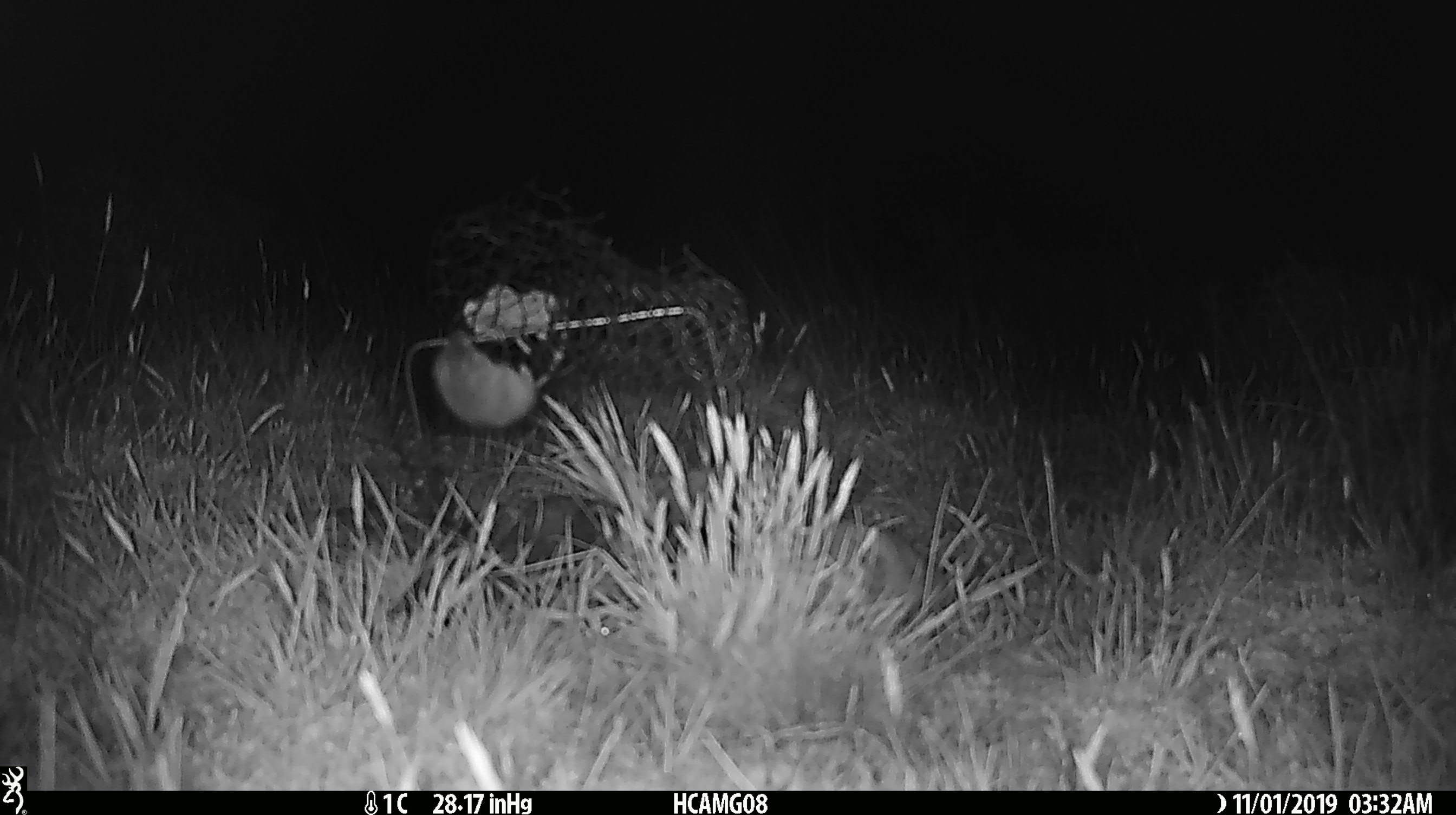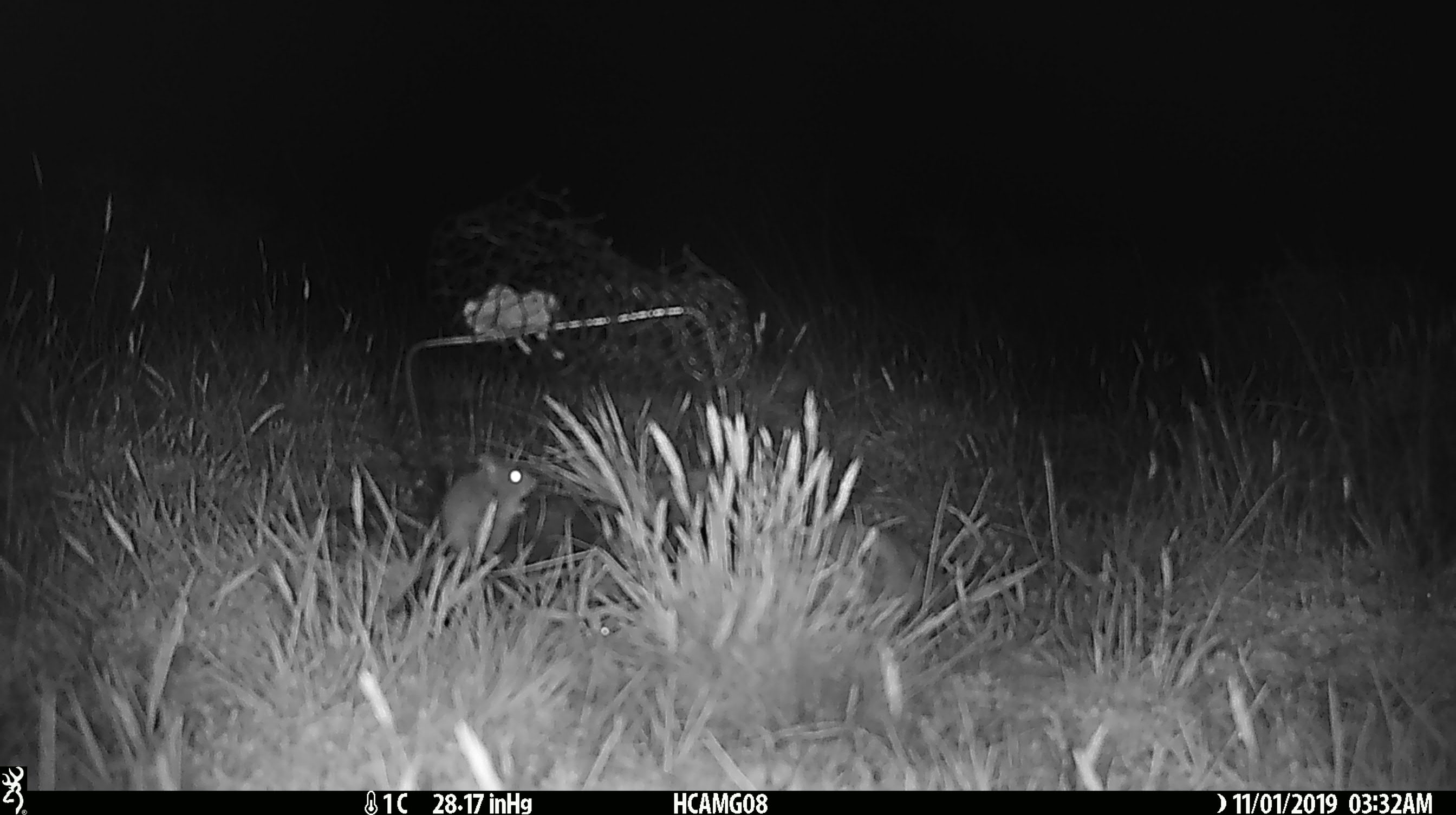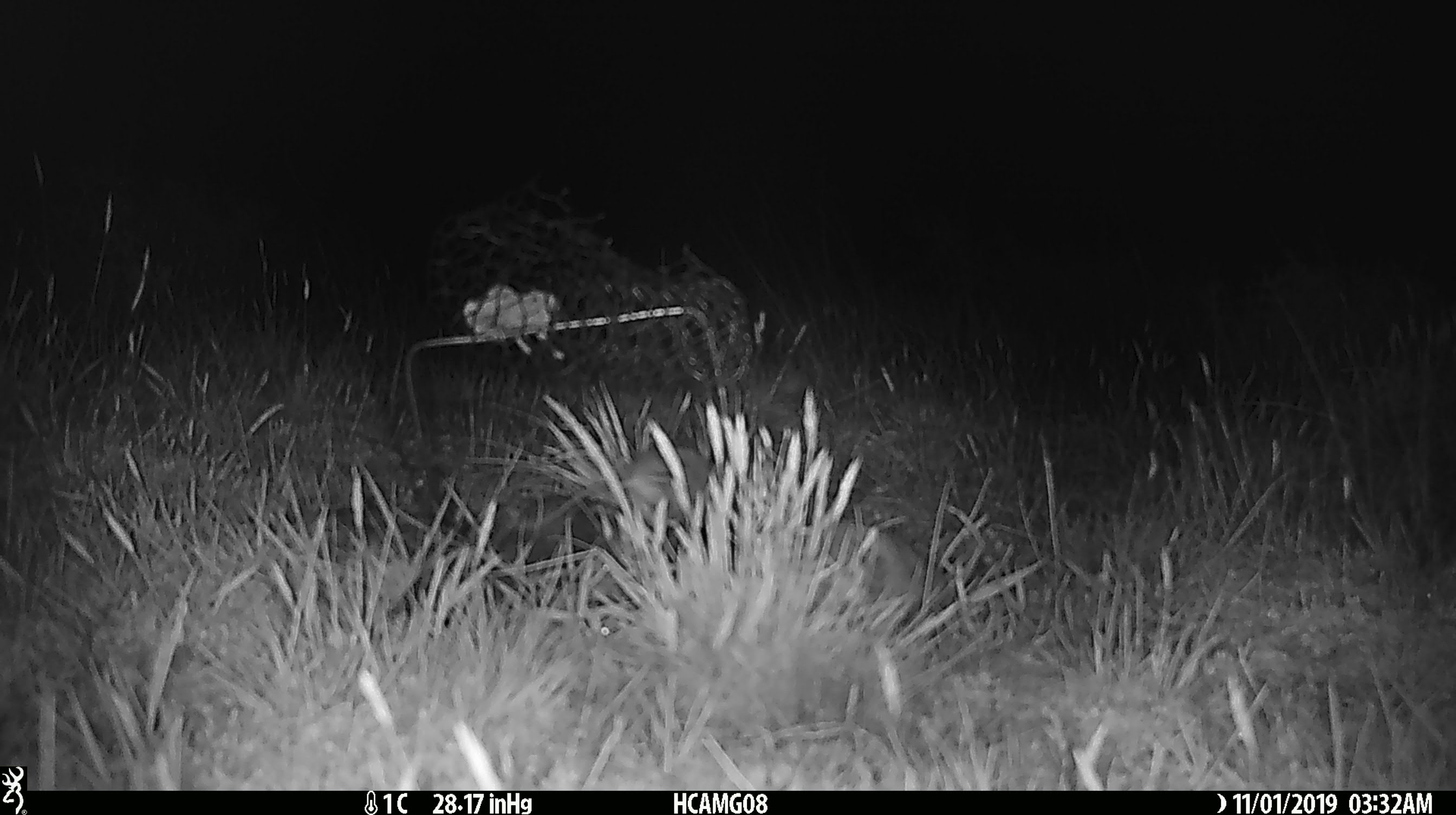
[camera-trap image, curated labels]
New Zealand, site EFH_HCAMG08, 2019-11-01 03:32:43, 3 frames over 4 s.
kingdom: Animalia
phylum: Chordata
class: Mammalia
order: Rodentia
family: Muridae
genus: Mus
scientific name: Mus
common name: mouse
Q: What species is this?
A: Mouse (Mus).